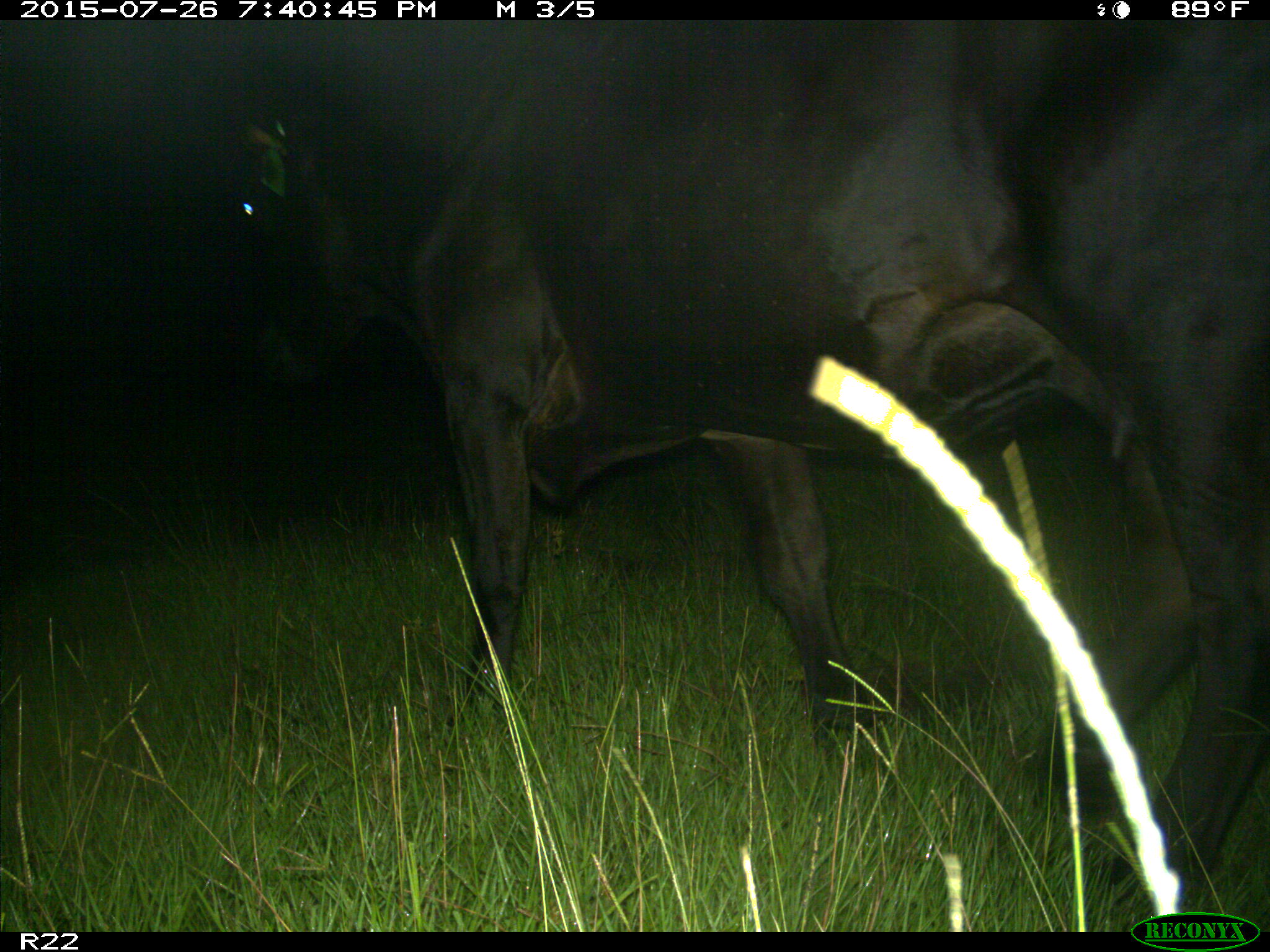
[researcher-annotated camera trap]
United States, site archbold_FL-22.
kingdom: Animalia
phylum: Chordata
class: Mammalia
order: Artiodactyla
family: Bovidae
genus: Bos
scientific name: Bos taurus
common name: domestic cow